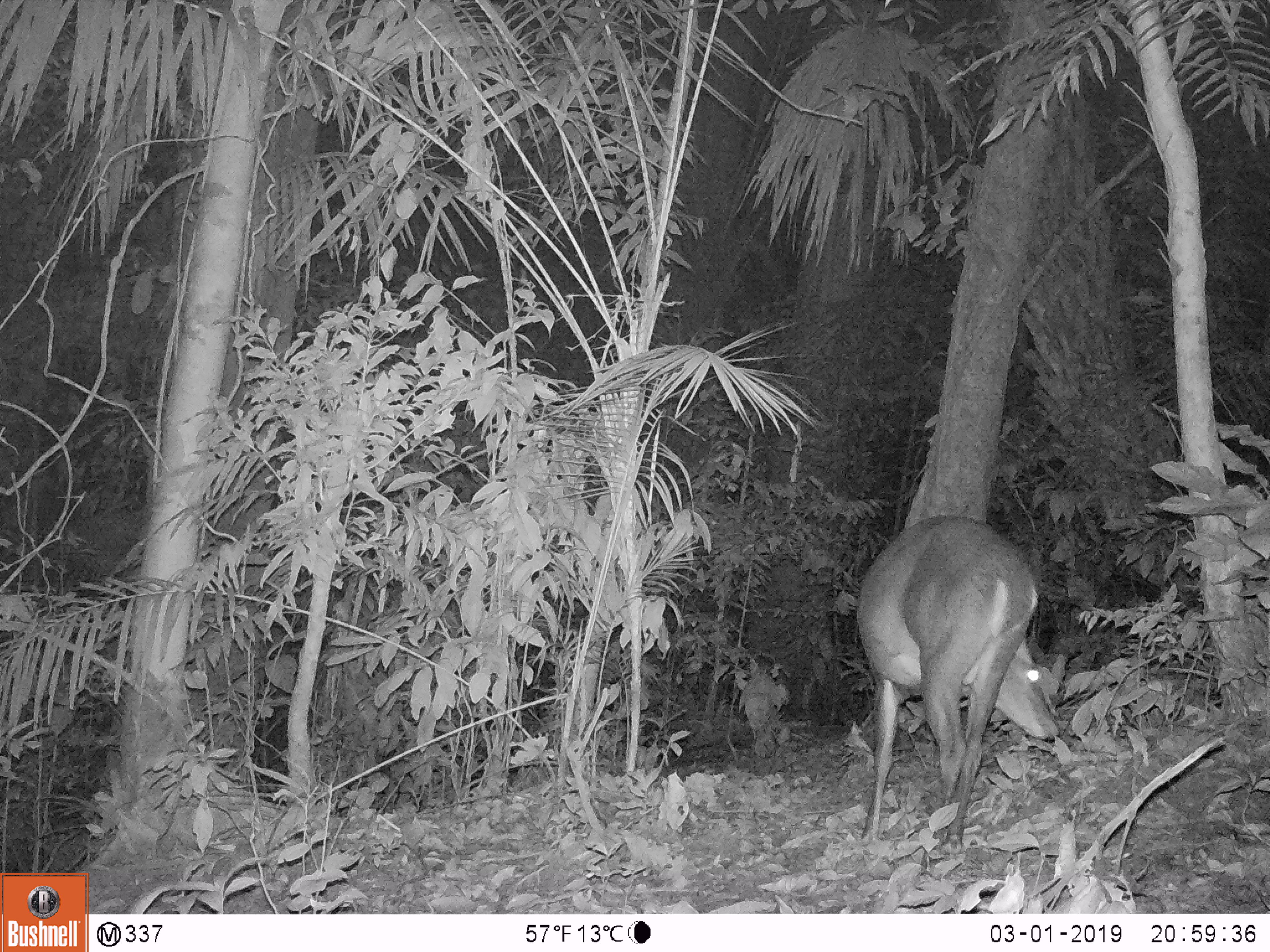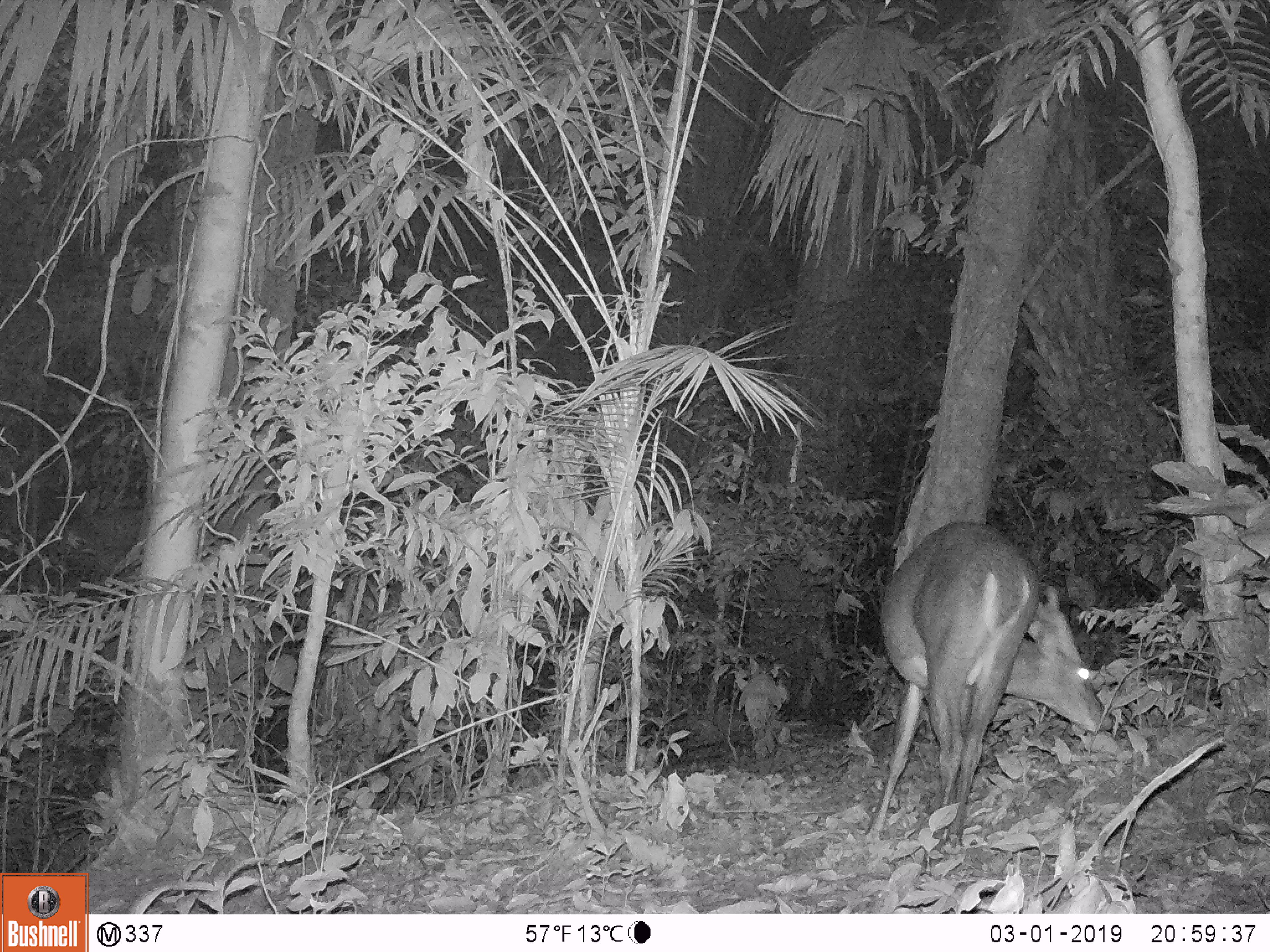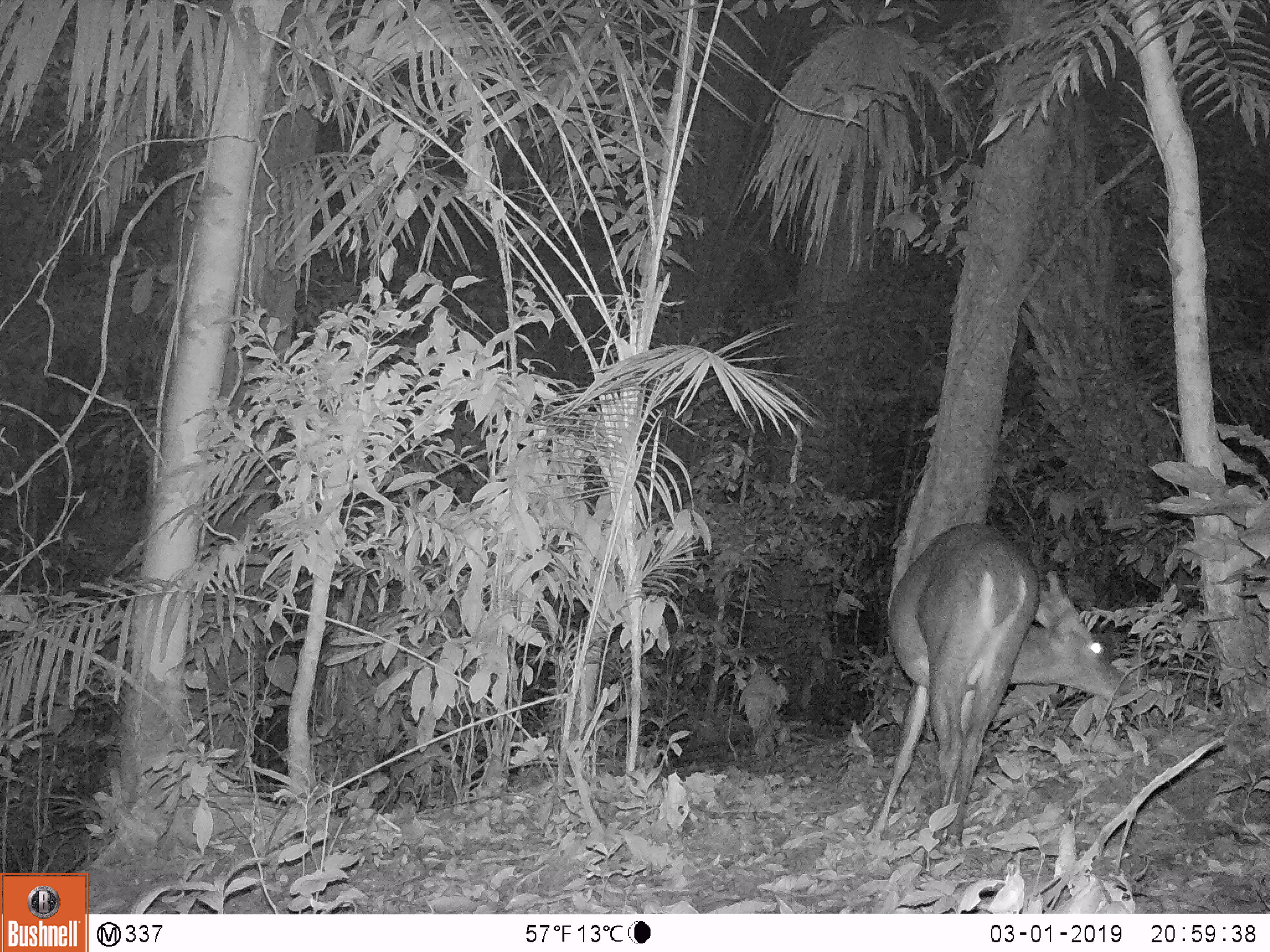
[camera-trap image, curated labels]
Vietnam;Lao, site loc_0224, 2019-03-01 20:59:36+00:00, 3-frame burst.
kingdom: Animalia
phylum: Chordata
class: Mammalia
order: Artiodactyla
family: Cervidae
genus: Muntiacus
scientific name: Muntiacus vuquangensis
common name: large-antlered muntjac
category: large antlered muntjac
Large antlered muntjac (large-antlered muntjac) (Muntiacus vuquangensis). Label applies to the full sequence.